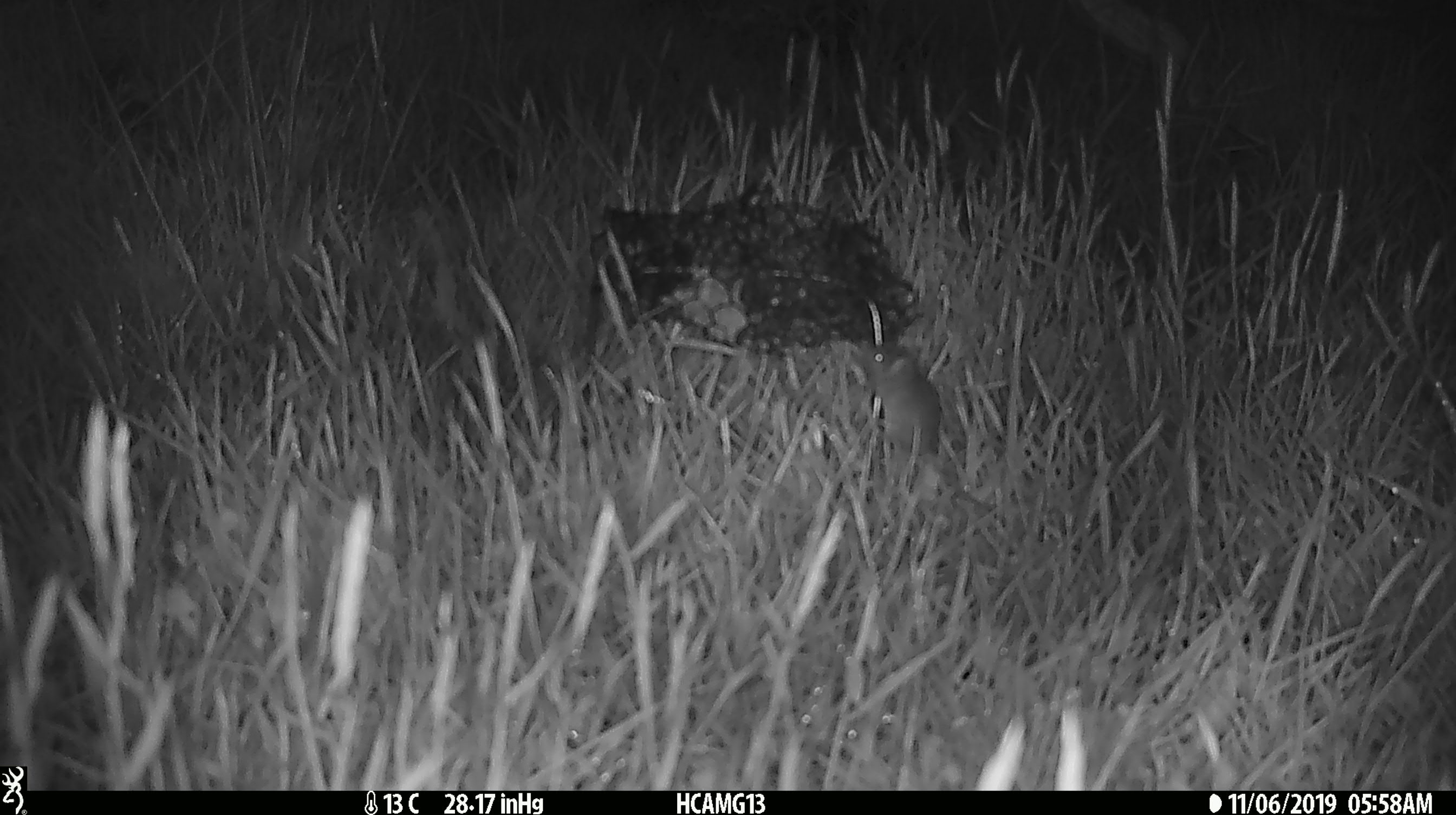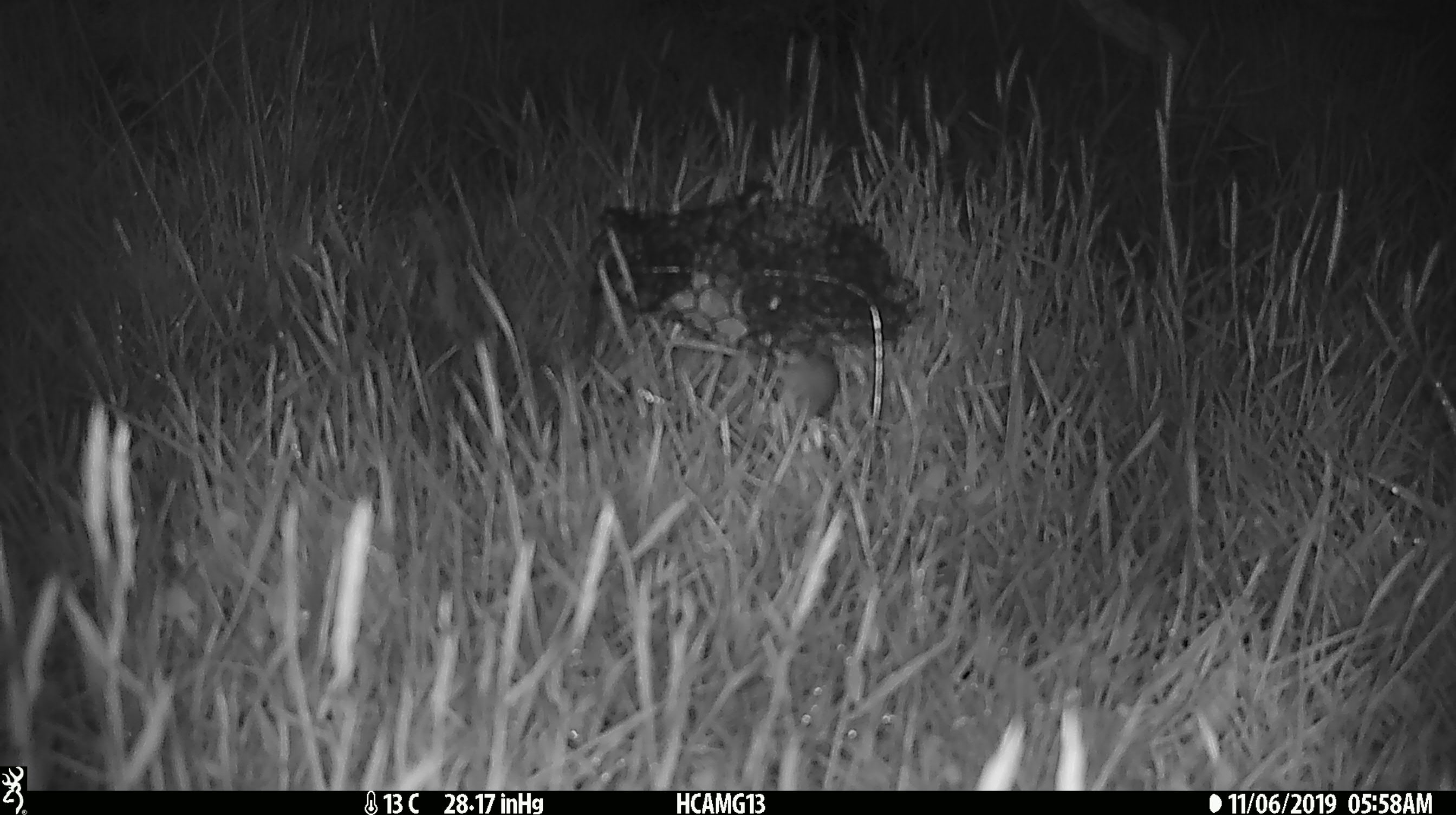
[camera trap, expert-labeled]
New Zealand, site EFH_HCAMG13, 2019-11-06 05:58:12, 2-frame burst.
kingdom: Animalia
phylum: Chordata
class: Mammalia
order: Rodentia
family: Muridae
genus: Mus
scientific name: Mus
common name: mouse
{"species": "mouse (Mus)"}